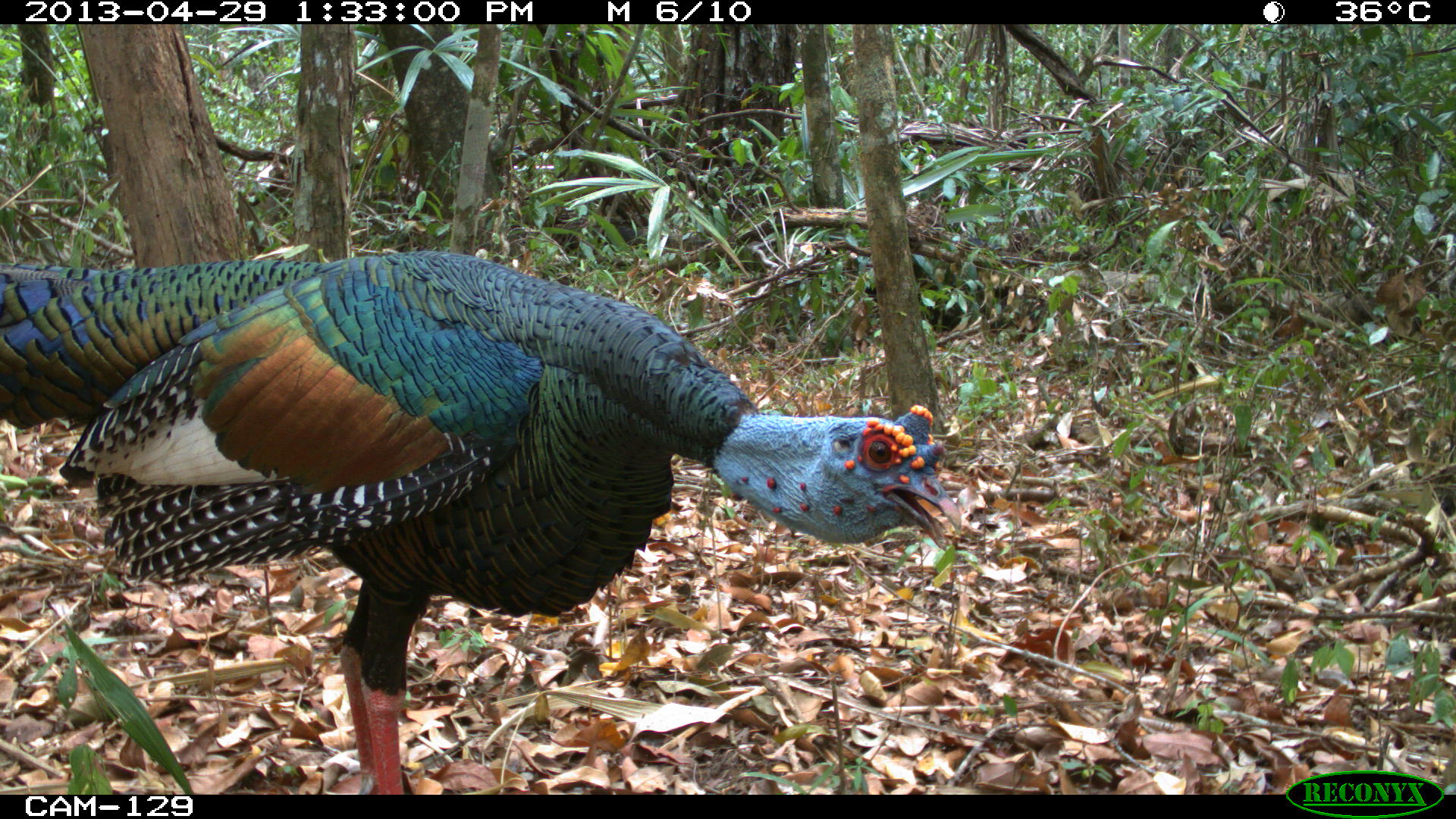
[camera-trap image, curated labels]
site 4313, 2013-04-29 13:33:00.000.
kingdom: Animalia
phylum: Chordata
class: Aves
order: Galliformes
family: Phasianidae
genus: Meleagris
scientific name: Meleagris ocellata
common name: ocellated turkey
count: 1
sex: male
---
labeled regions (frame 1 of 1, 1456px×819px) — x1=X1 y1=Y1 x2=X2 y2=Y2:
meleagris ocellata: x1=0 y1=245 x2=965 y2=789